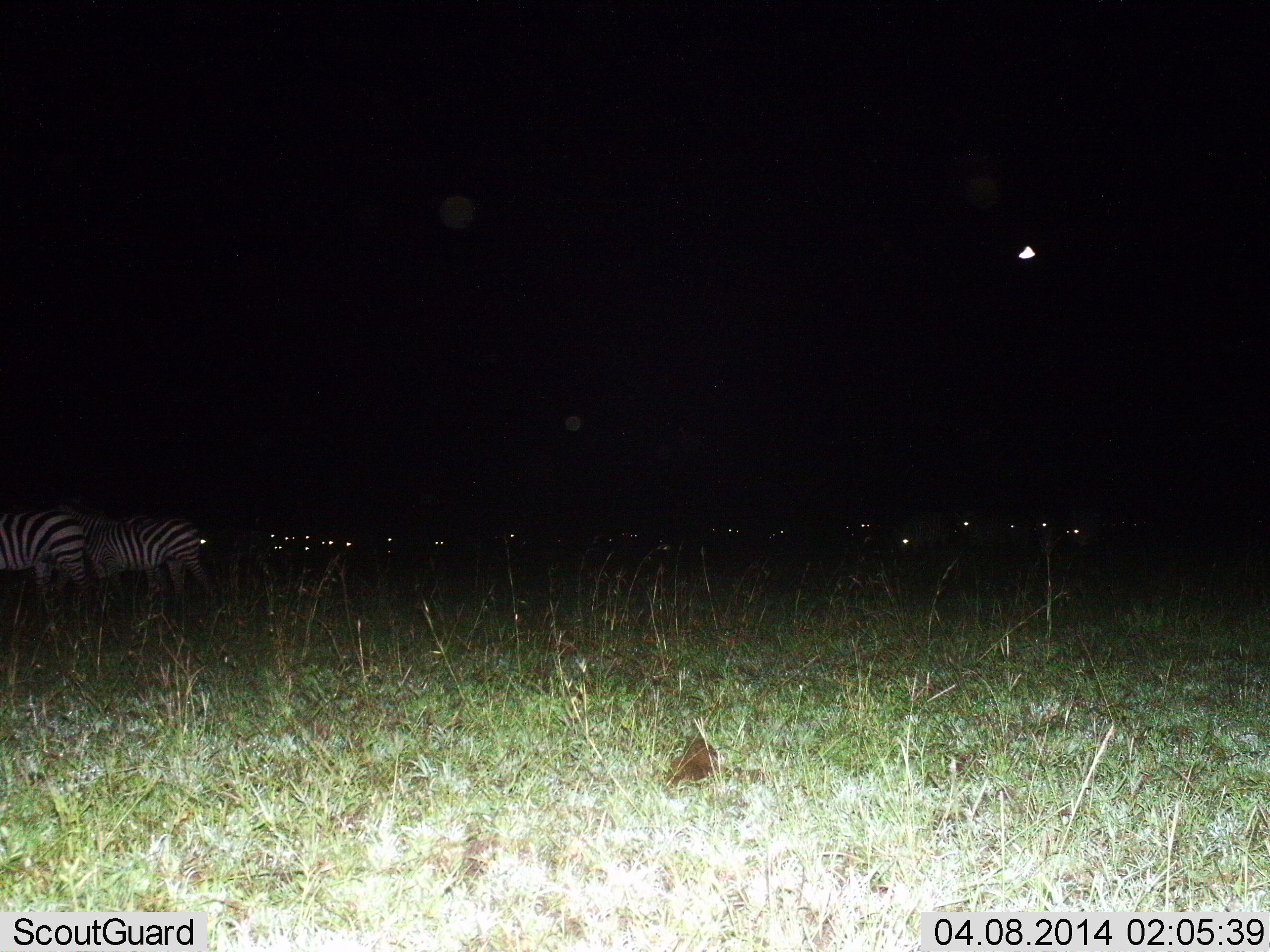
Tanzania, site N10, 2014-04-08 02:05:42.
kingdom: Animalia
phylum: Chordata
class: Mammalia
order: Perissodactyla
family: Equidae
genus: Equus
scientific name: Equus quagga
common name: plains zebra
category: zebra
Zebra (plains zebra) (Equus quagga), count 11-50. Behavior (volunteer vote fractions): standing 82%, resting 0%, moving 9%, interacting 0%. Young present (vote fraction): 0%. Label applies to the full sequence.